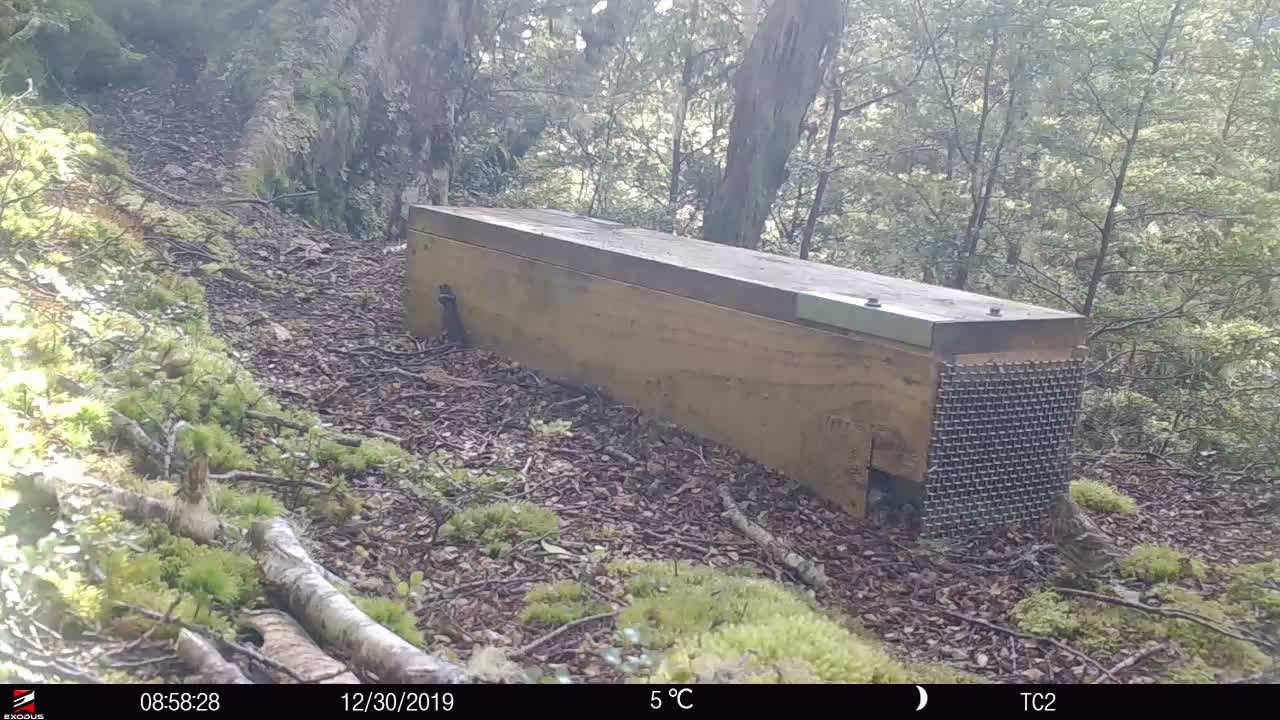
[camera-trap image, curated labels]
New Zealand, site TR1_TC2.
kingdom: Animalia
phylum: Chordata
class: Aves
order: Passeriformes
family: Fringillidae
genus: Acanthis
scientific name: Acanthis flammea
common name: common redpoll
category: redpoll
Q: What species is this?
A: Redpoll (common redpoll) (Acanthis flammea).